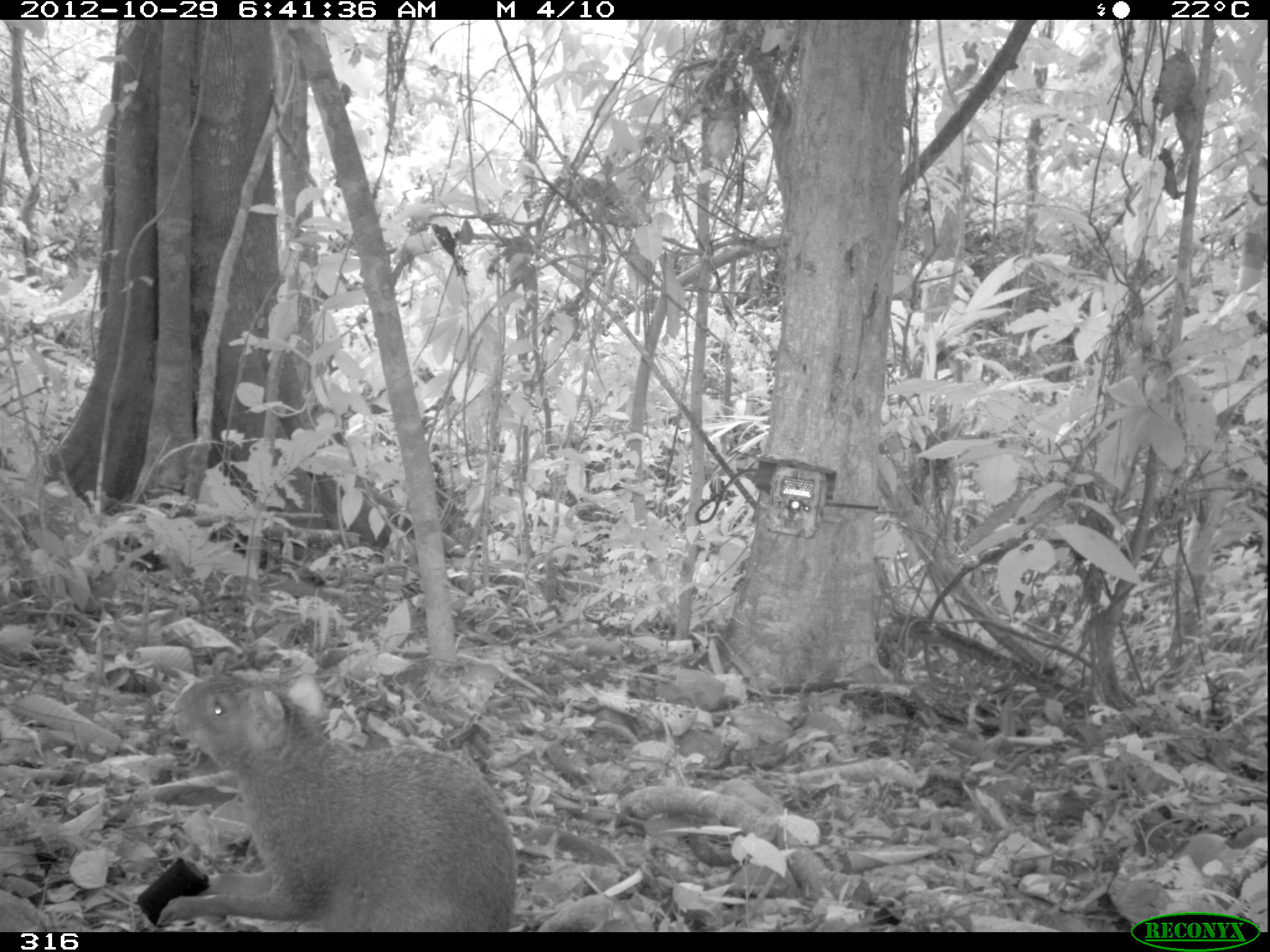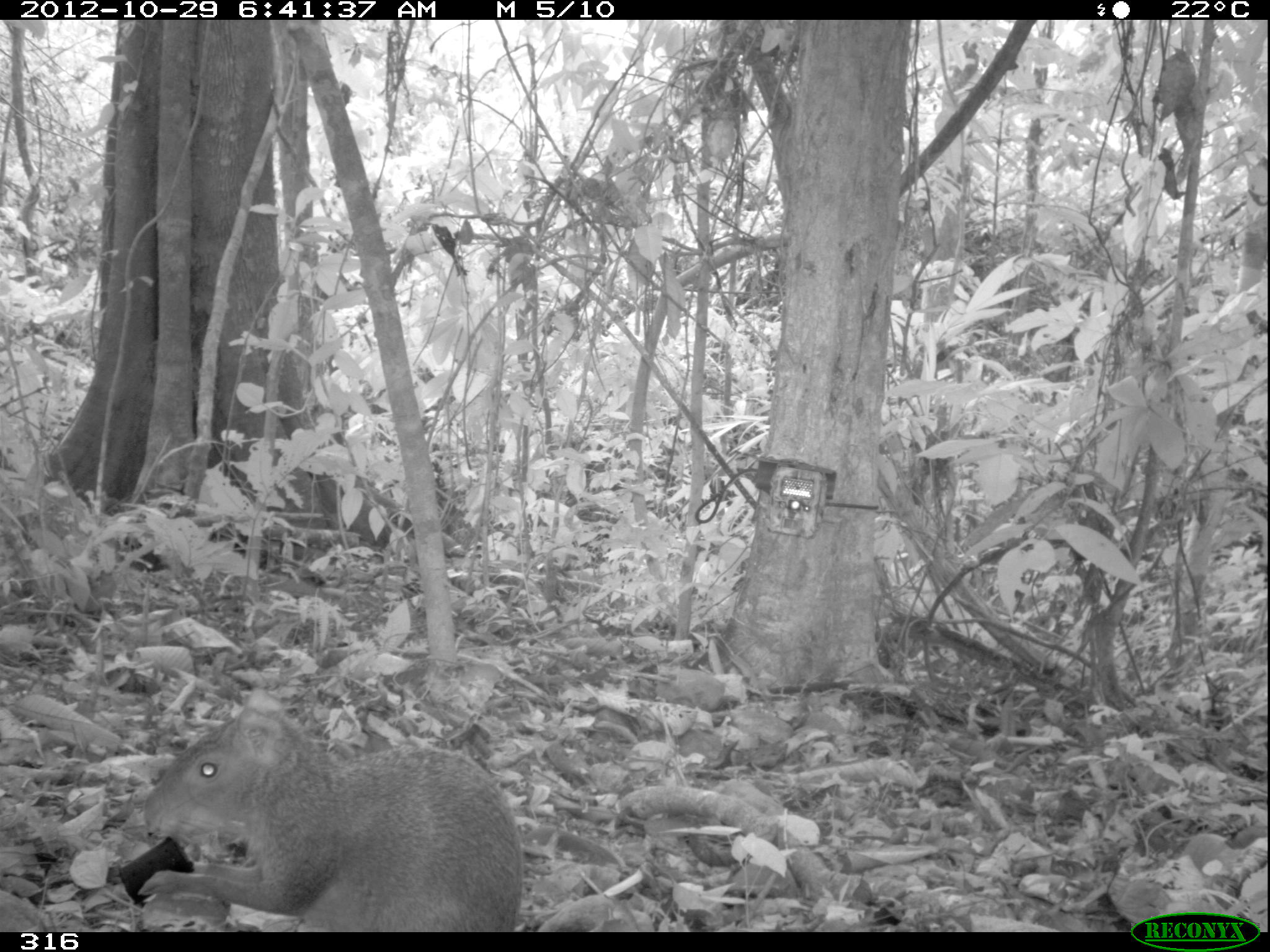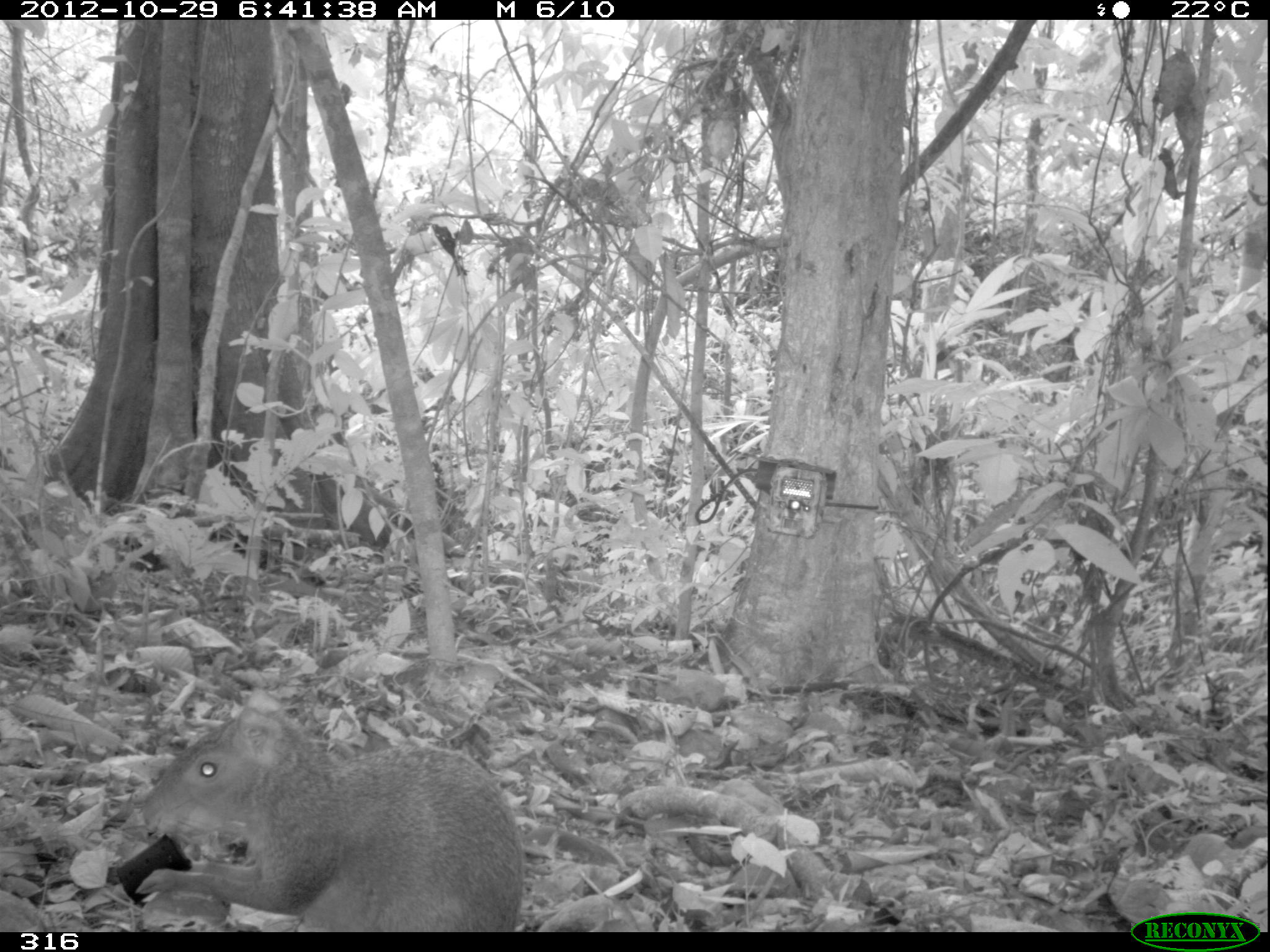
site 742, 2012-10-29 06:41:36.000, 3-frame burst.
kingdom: Animalia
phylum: Chordata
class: Mammalia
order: Rodentia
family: Dasyproctidae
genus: Dasyprocta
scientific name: Dasyprocta punctata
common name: central american agouti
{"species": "Dasyprocta punctata (central american agouti)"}